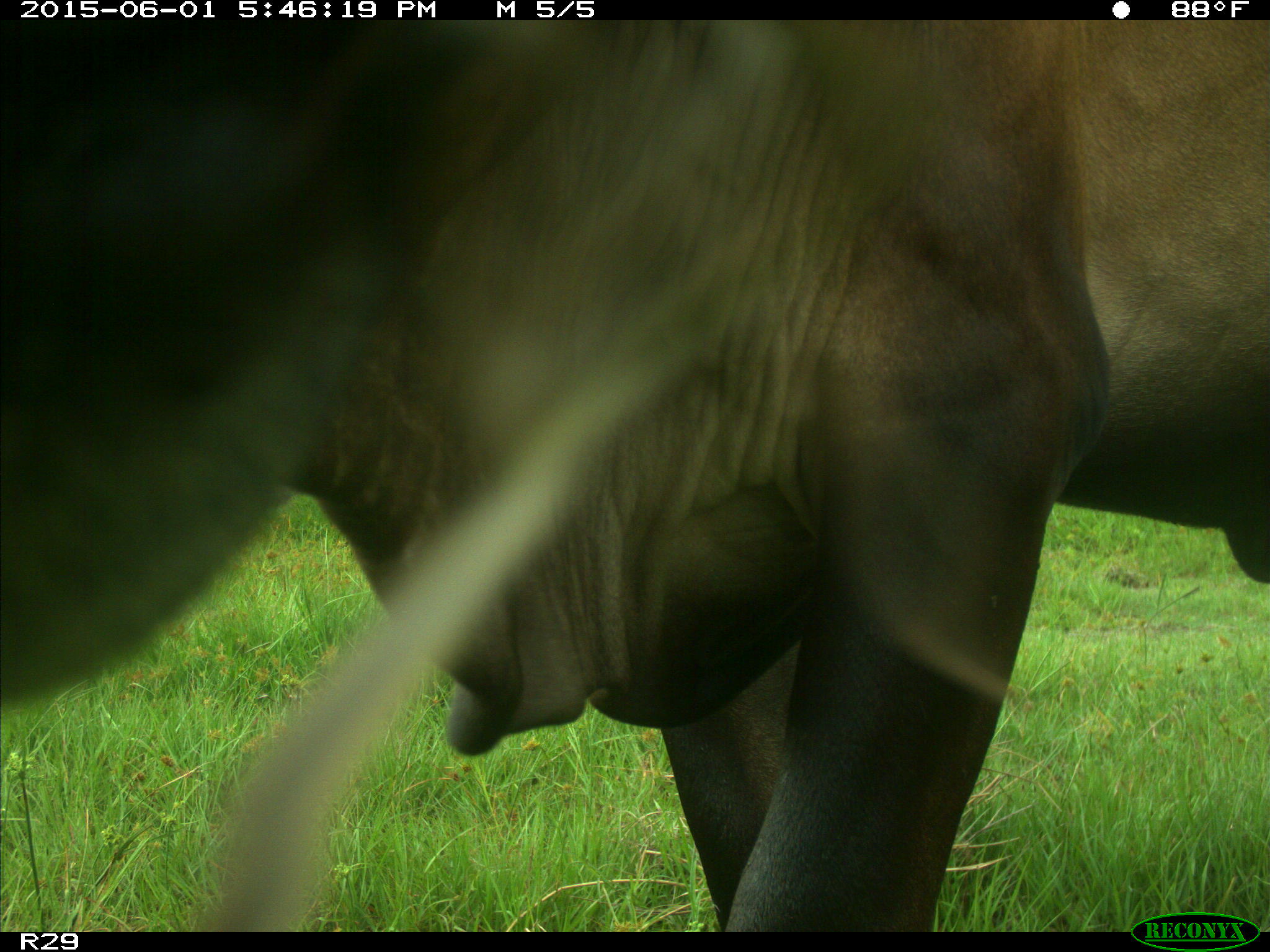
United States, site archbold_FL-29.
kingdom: Animalia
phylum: Chordata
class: Mammalia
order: Artiodactyla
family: Bovidae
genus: Bos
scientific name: Bos taurus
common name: domestic cow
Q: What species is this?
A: Bos taurus (domestic cow).